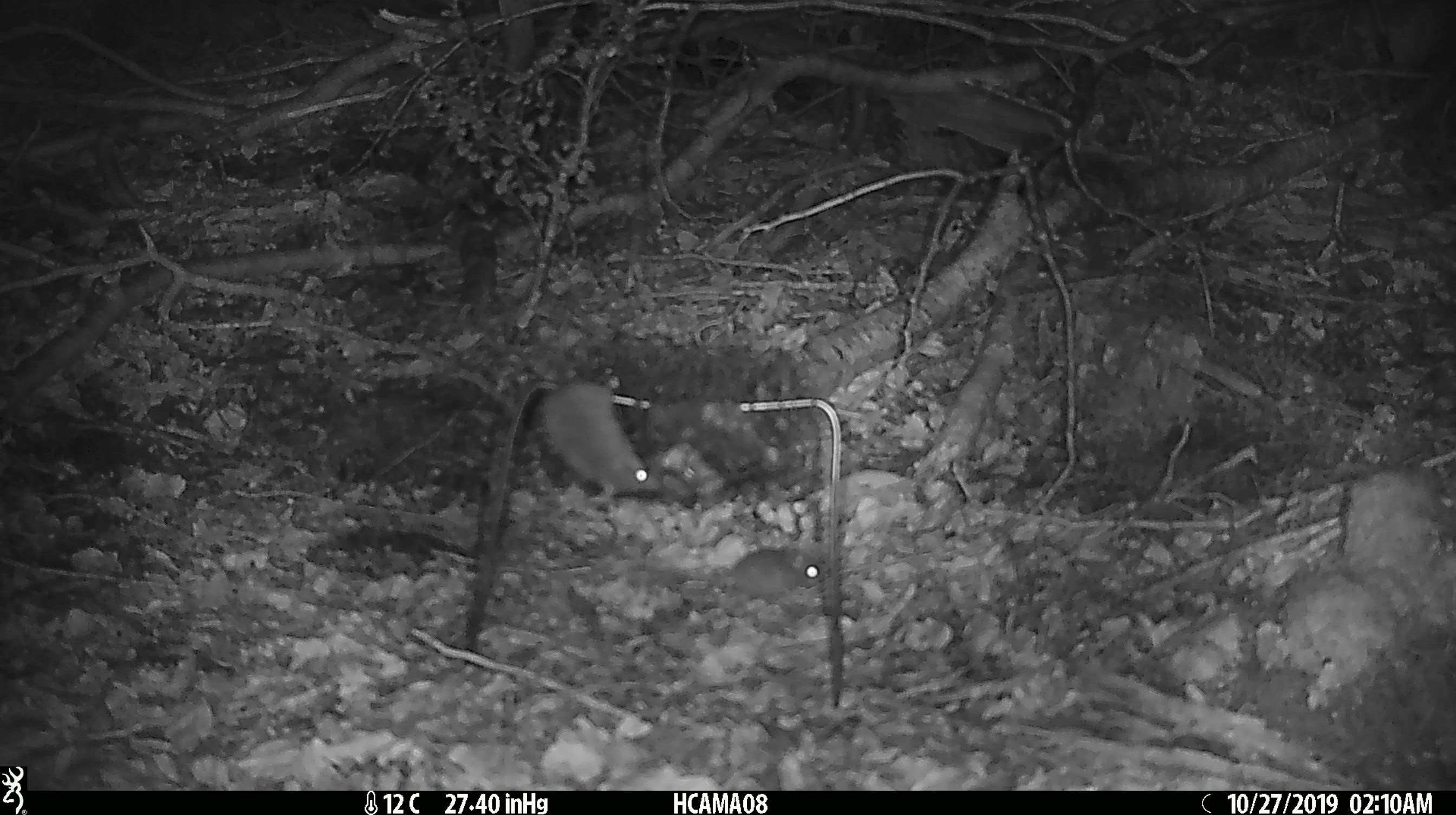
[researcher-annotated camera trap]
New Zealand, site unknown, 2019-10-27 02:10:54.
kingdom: Animalia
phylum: Chordata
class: Mammalia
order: Rodentia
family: Muridae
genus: Mus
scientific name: Mus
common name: mouse